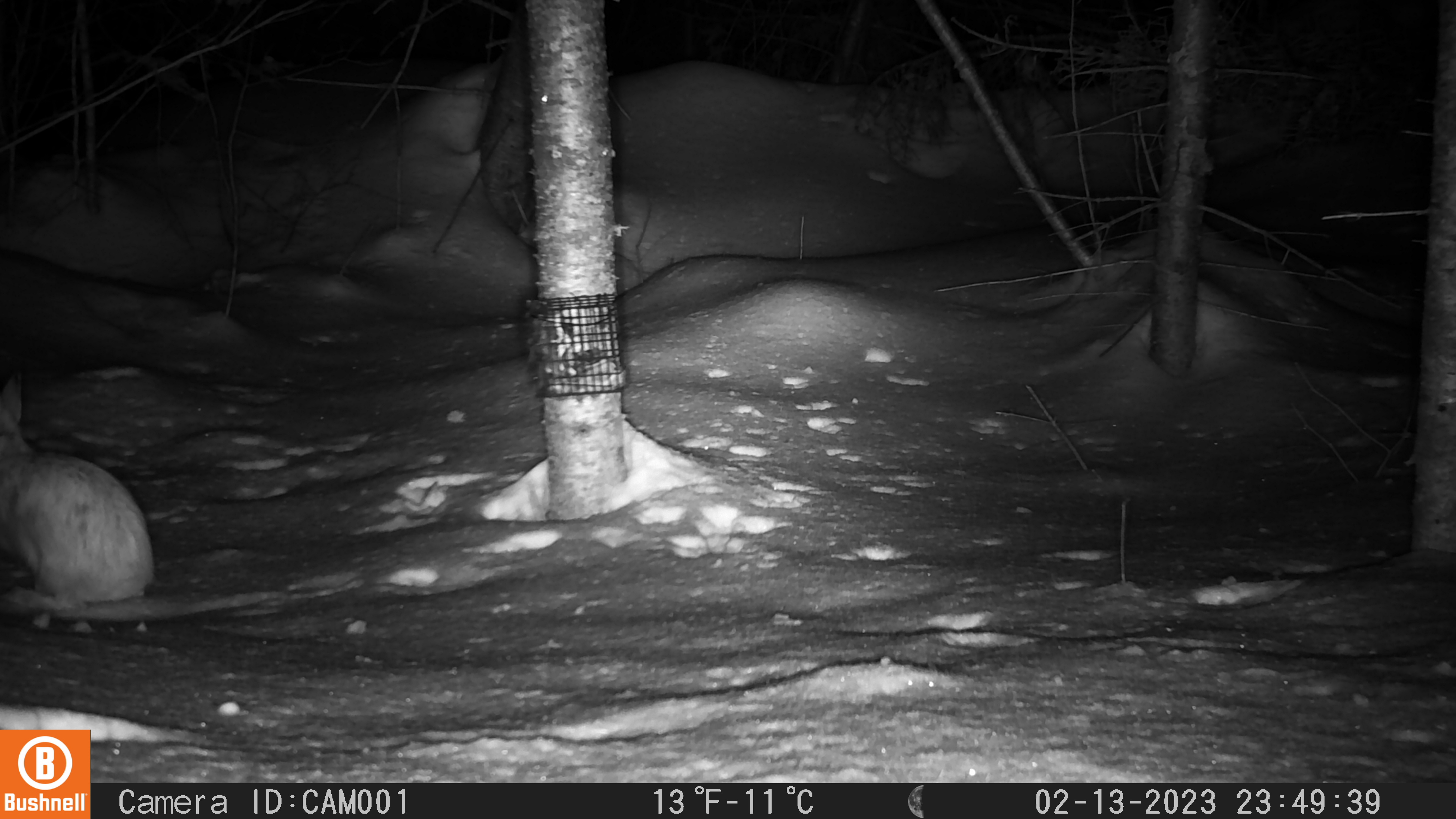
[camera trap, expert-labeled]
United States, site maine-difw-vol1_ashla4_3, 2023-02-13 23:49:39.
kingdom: Animalia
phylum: Chordata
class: Mammalia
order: Lagomorpha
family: Leporidae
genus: Lepus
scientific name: Lepus americanus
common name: snowshoe hare